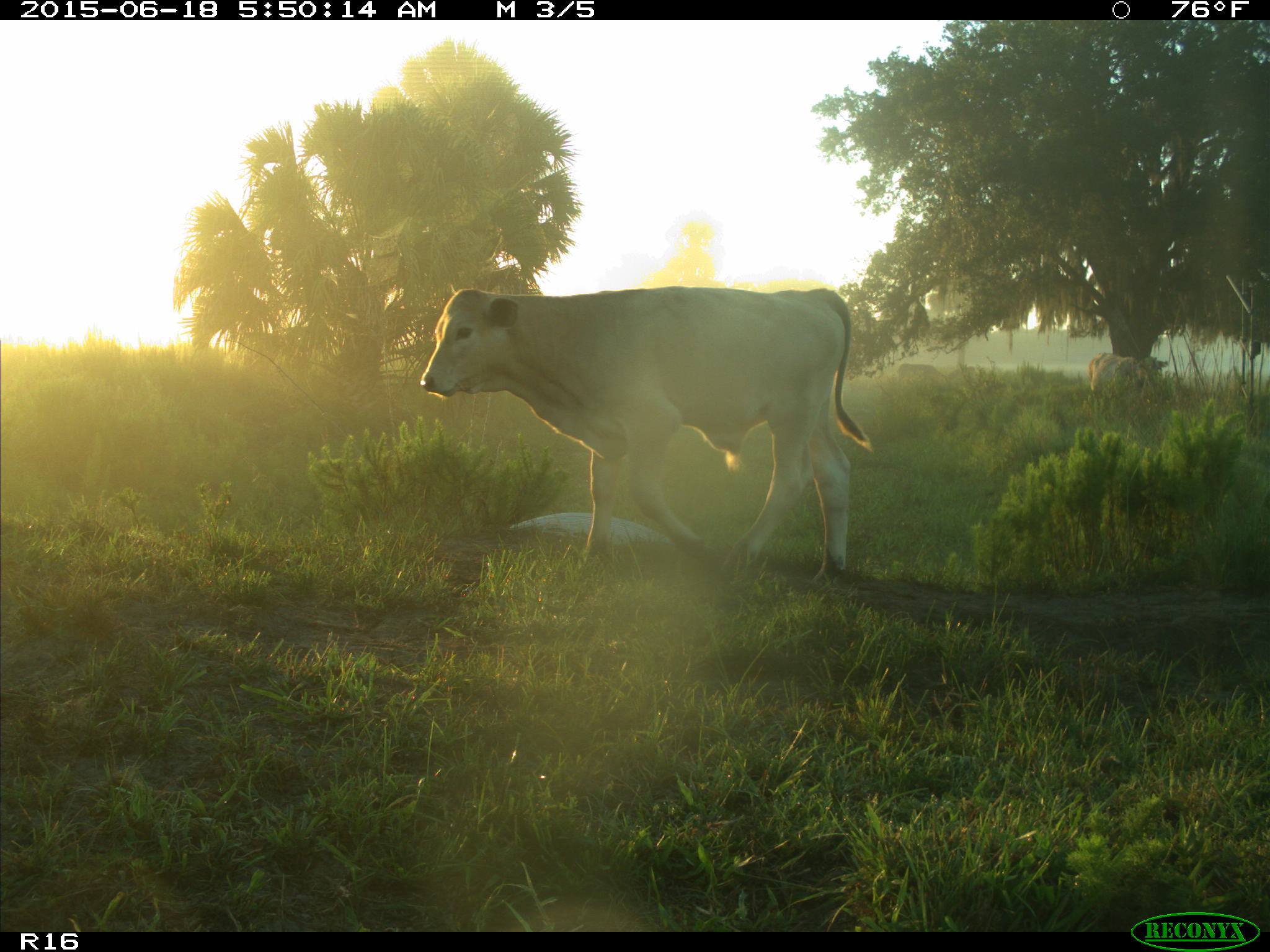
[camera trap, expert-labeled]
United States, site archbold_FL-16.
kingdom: Animalia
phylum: Chordata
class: Mammalia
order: Artiodactyla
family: Bovidae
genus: Bos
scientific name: Bos taurus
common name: domestic cow